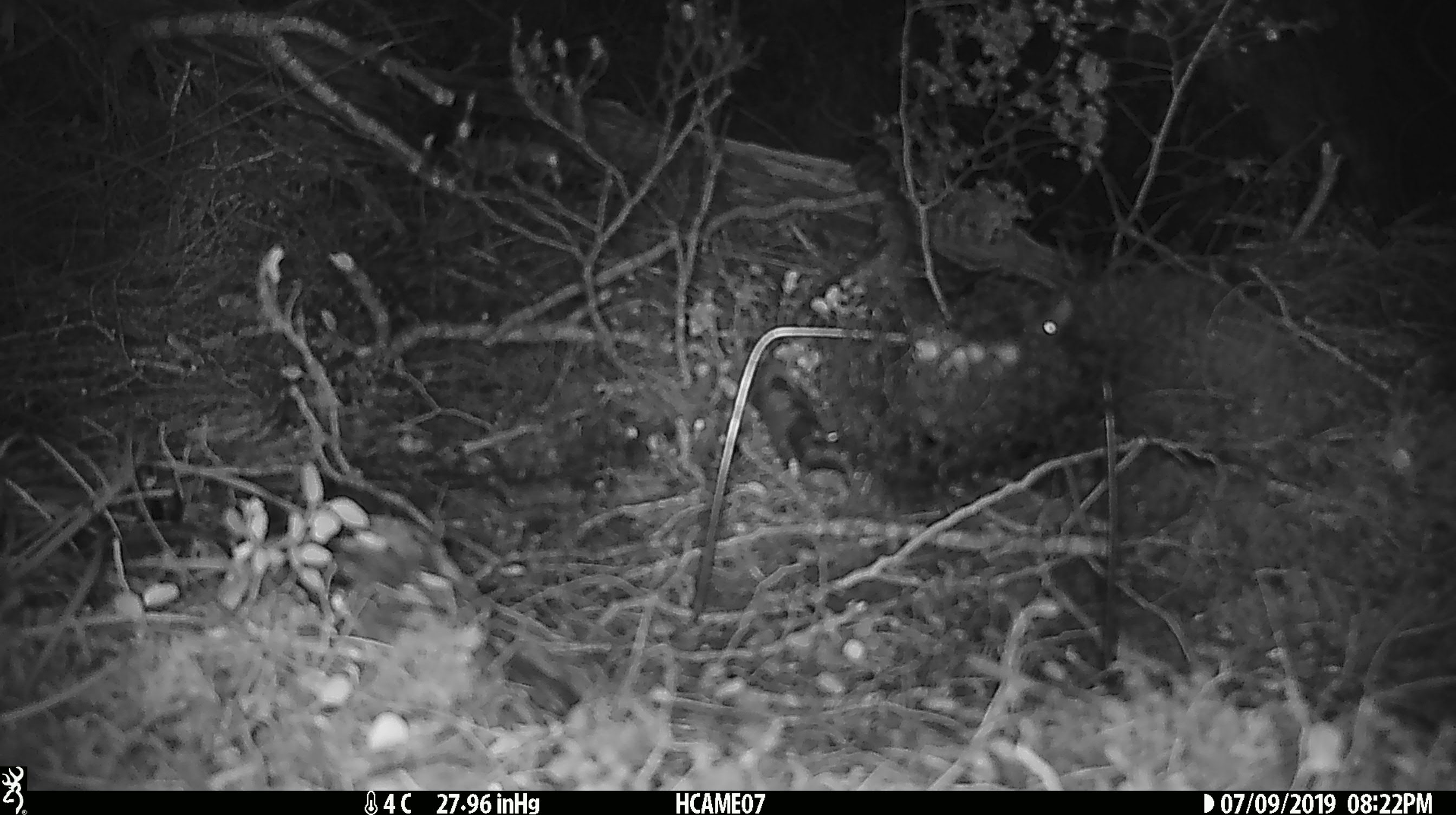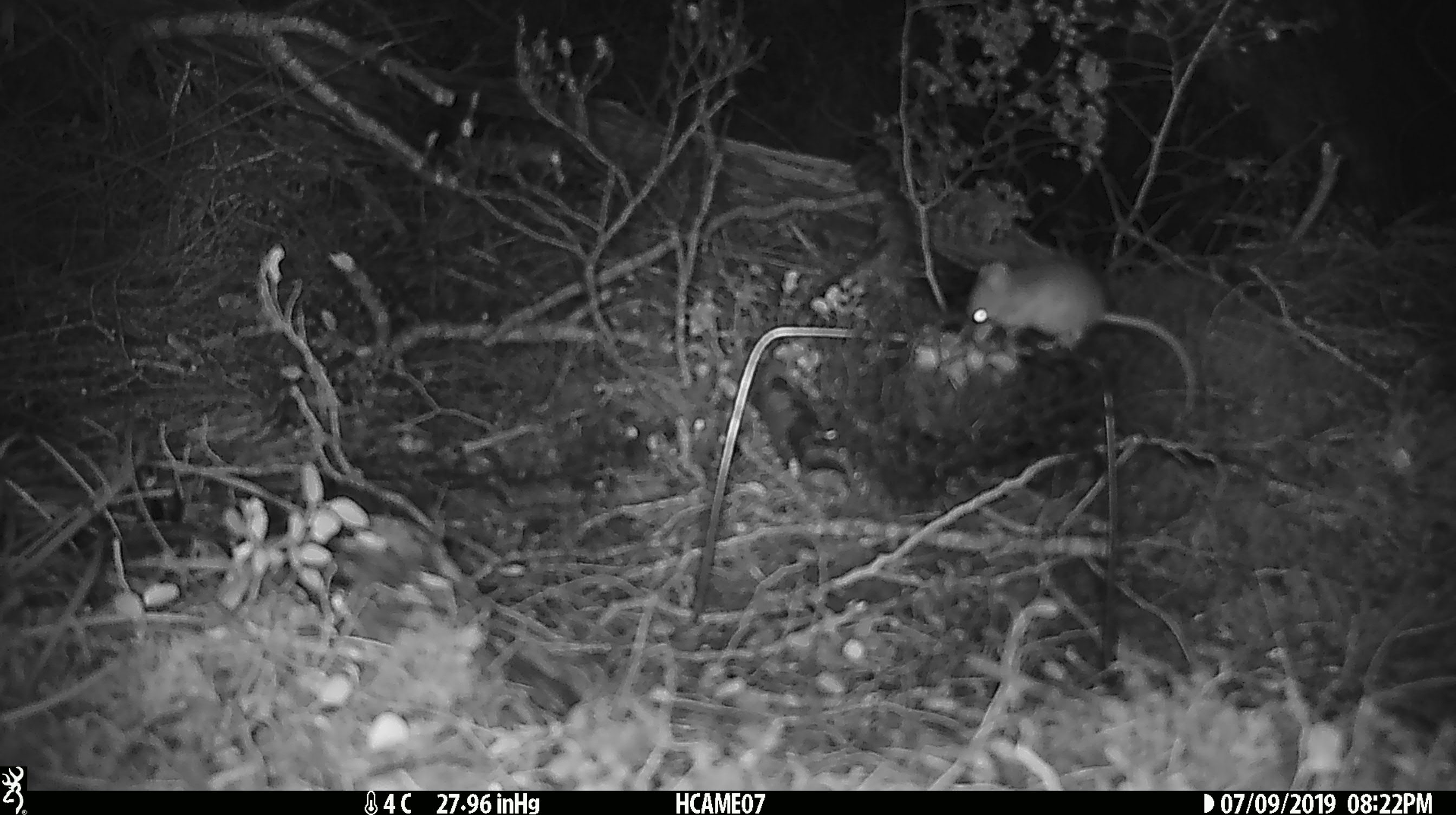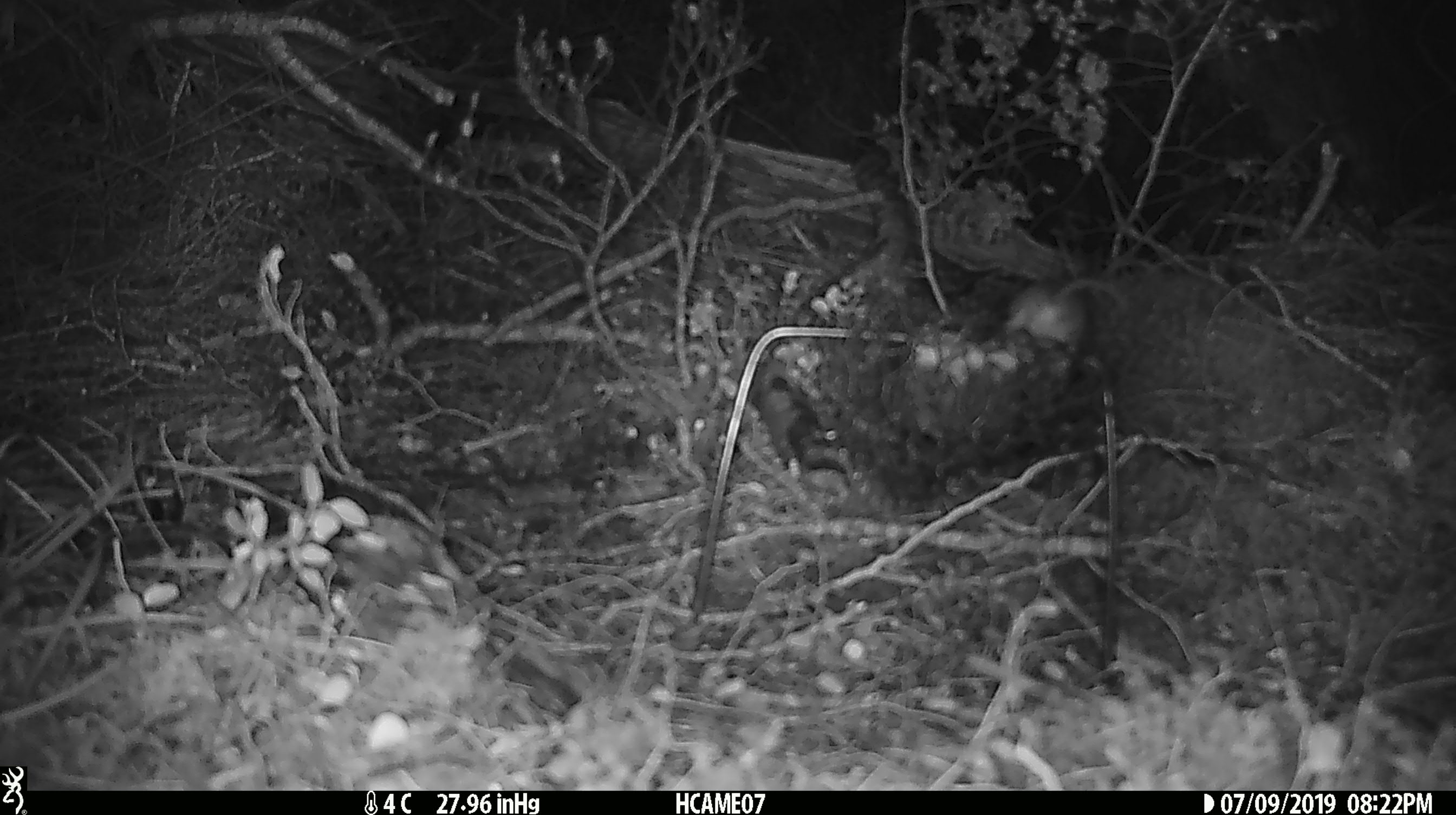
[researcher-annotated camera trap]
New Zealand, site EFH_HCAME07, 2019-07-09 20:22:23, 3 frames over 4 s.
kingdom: Animalia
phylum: Chordata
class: Mammalia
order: Rodentia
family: Muridae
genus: Mus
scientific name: Mus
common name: mouse